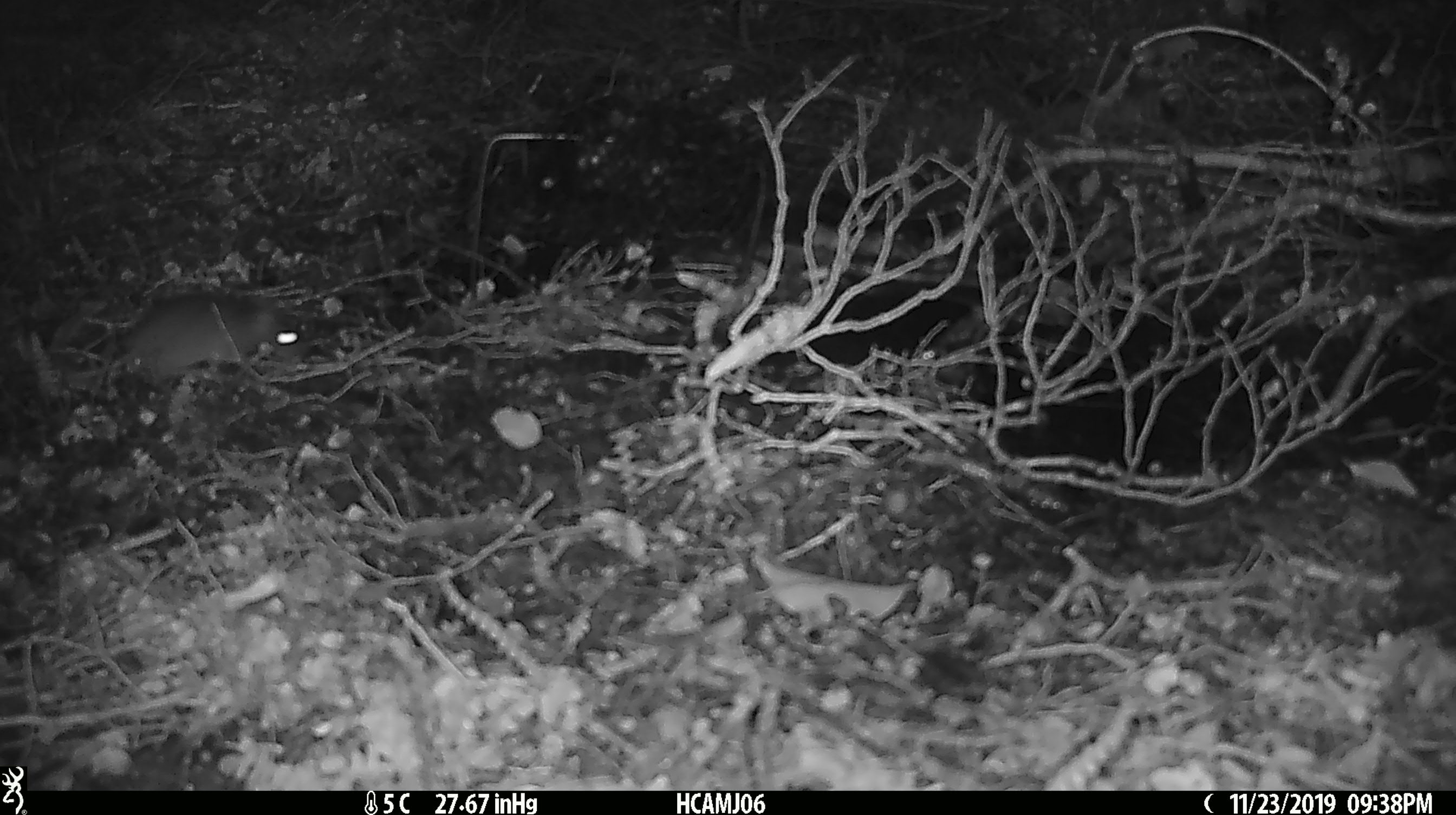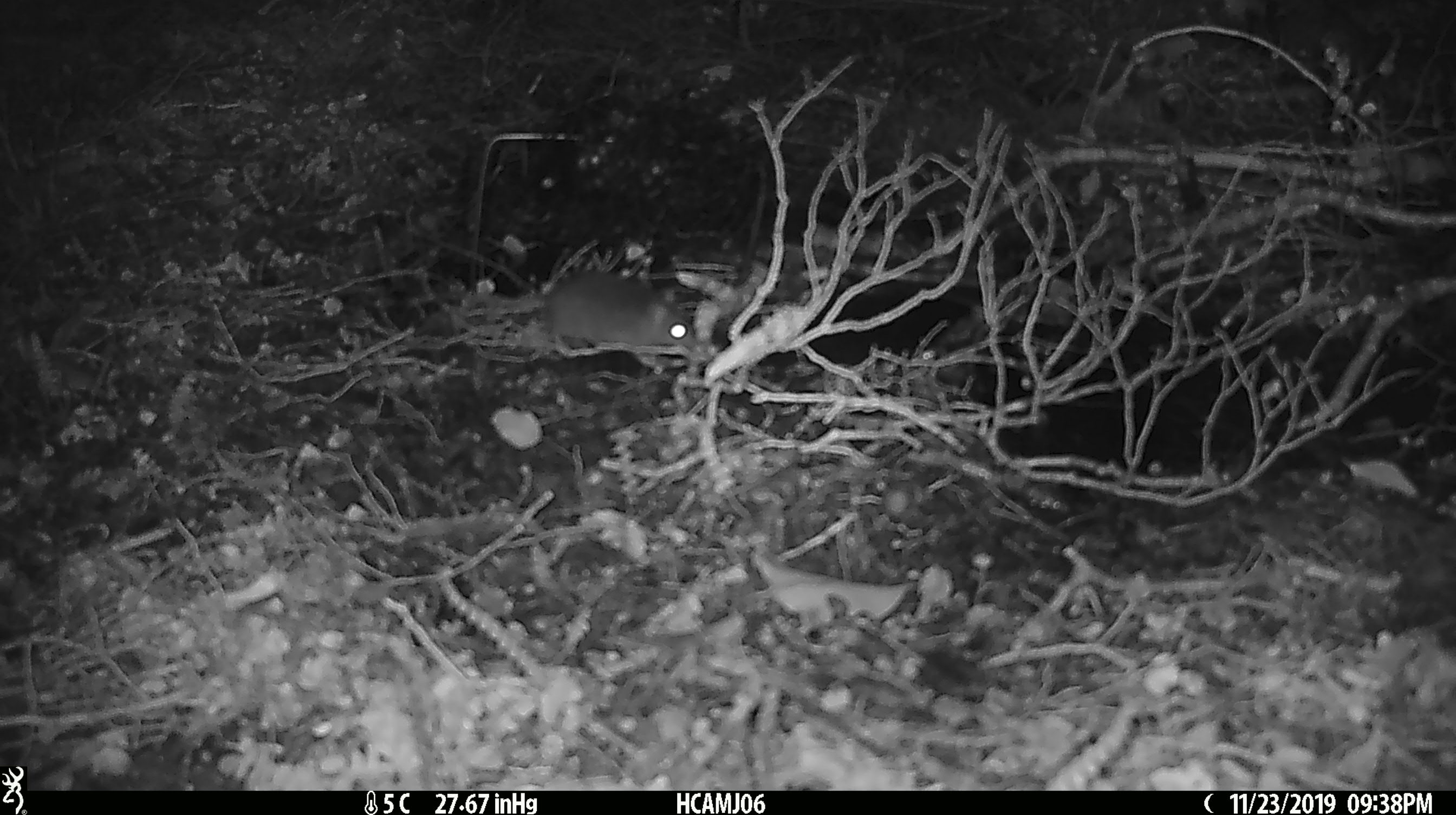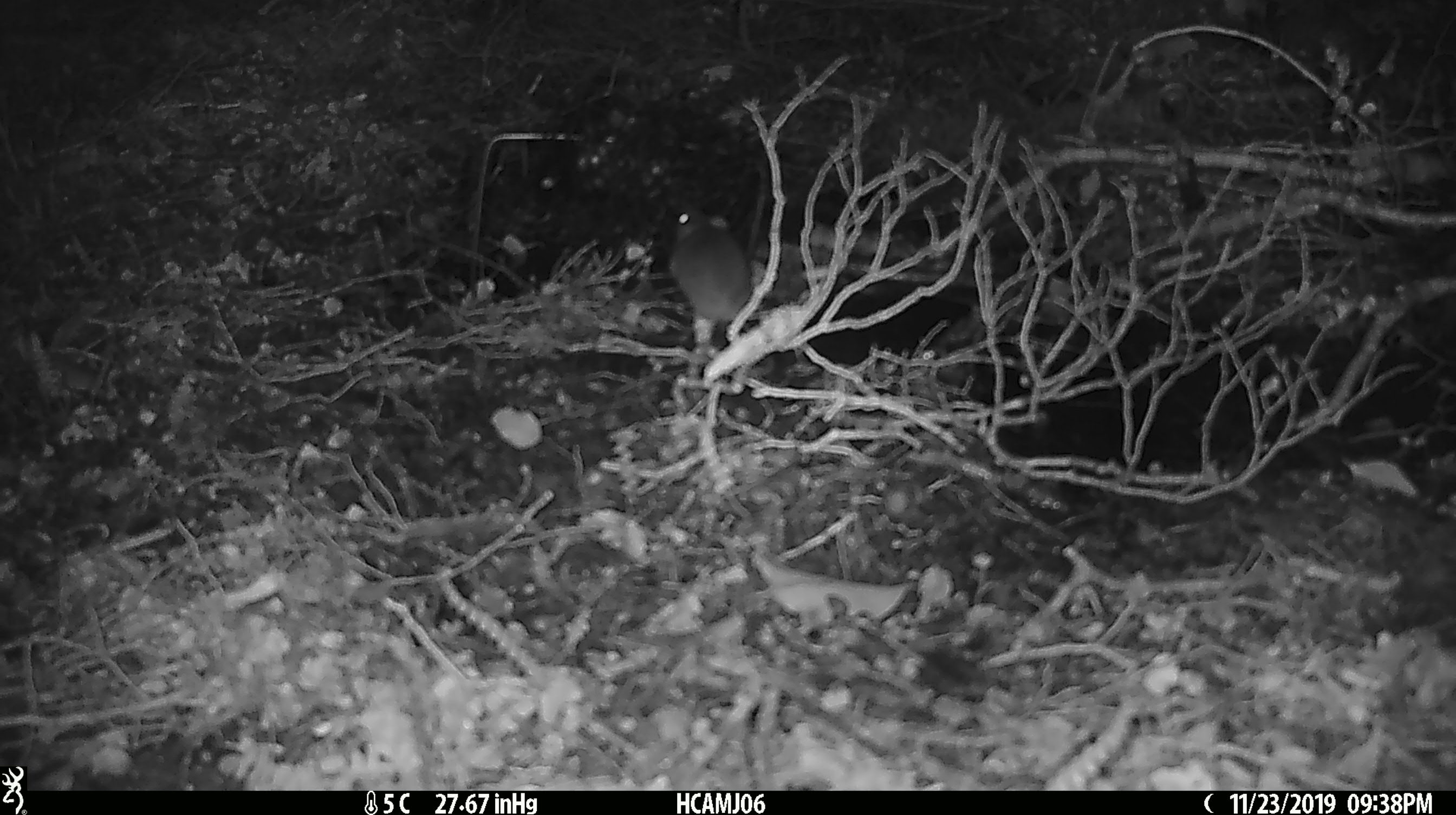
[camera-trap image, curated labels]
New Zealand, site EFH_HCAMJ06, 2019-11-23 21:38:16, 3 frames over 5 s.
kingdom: Animalia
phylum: Chordata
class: Mammalia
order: Rodentia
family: Muridae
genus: Mus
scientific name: Mus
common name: mouse